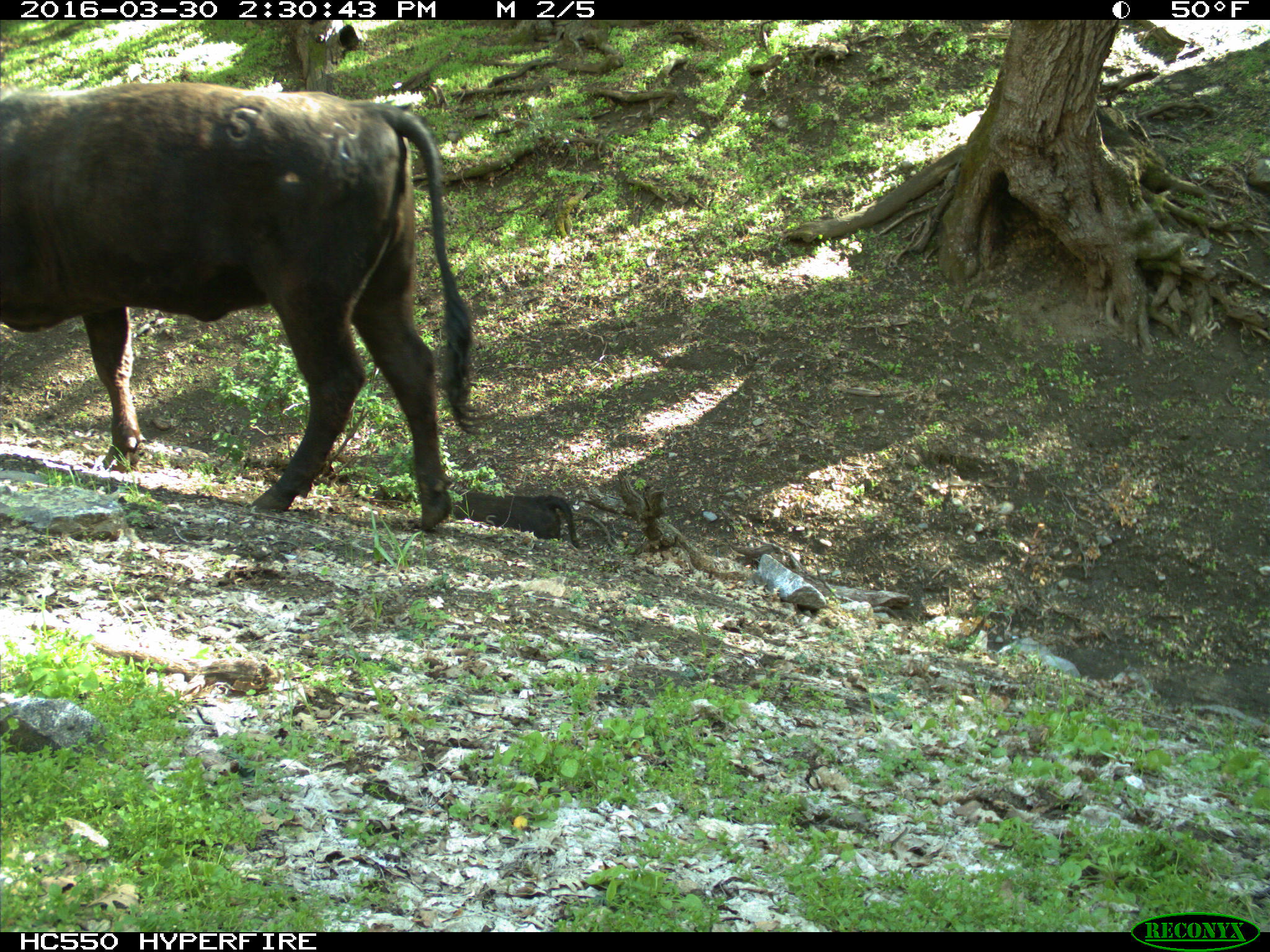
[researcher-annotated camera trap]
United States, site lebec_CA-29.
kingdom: Animalia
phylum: Chordata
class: Mammalia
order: Artiodactyla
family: Bovidae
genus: Bos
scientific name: Bos taurus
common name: domestic cow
Bos taurus (domestic cow).